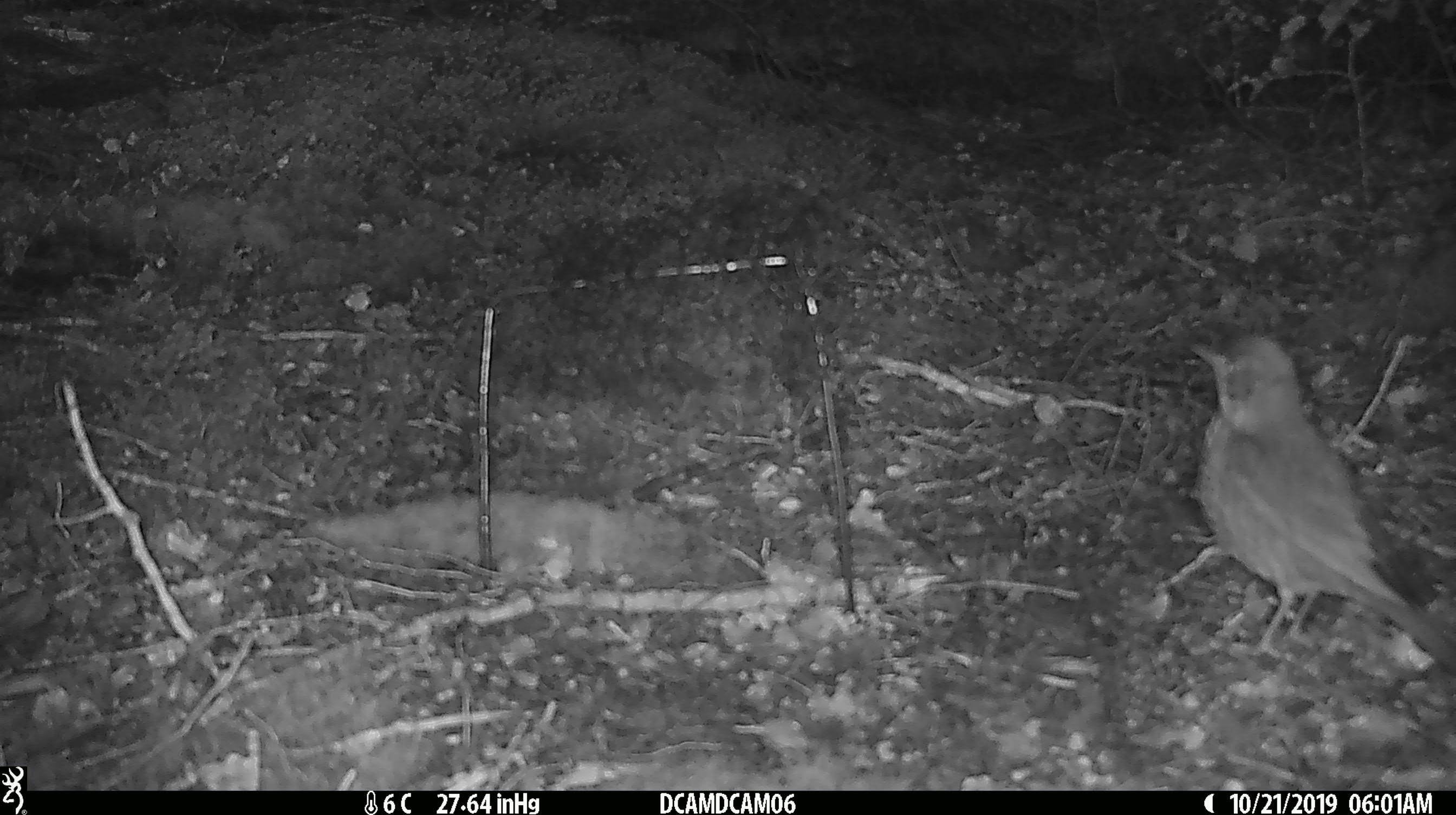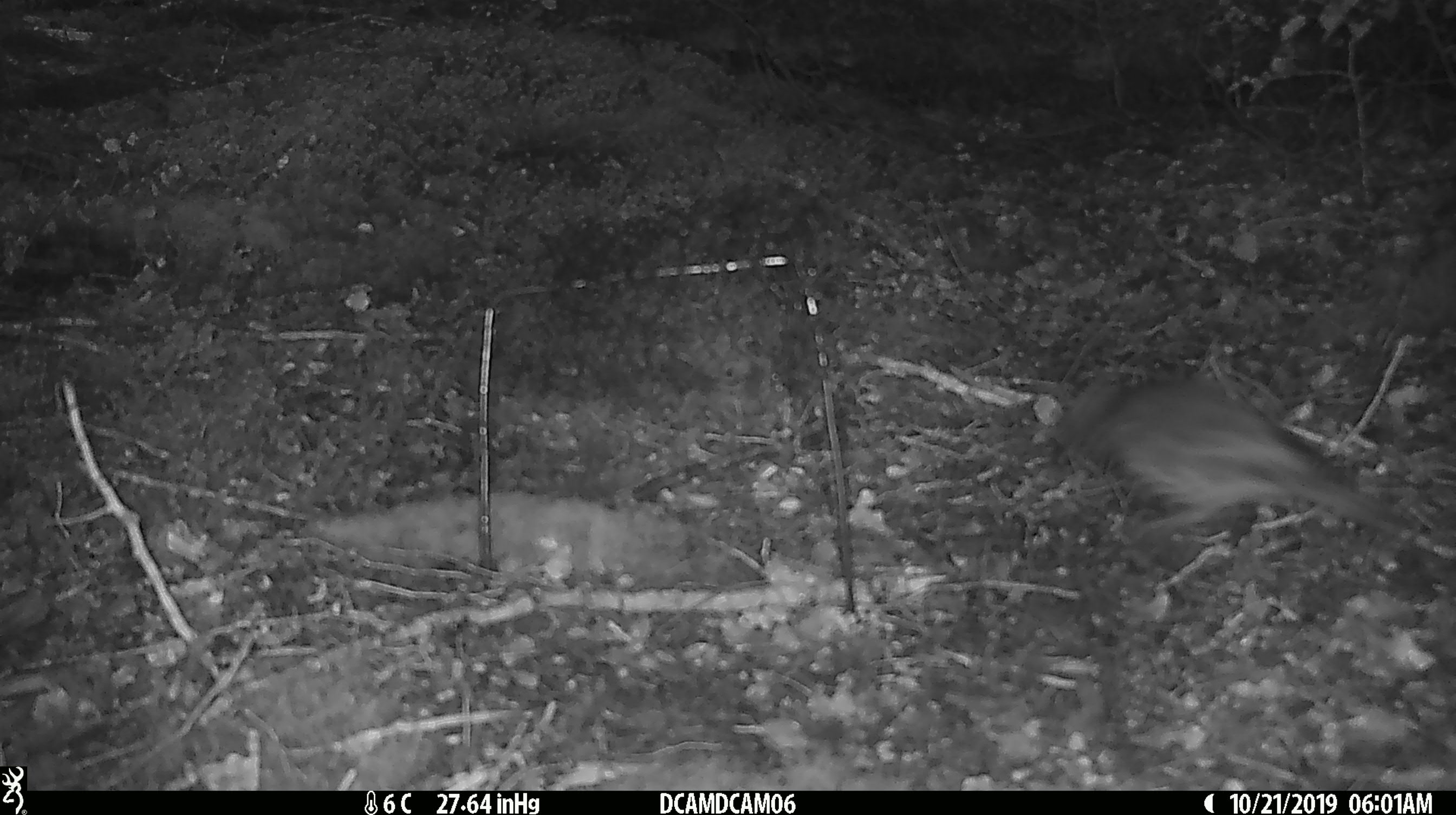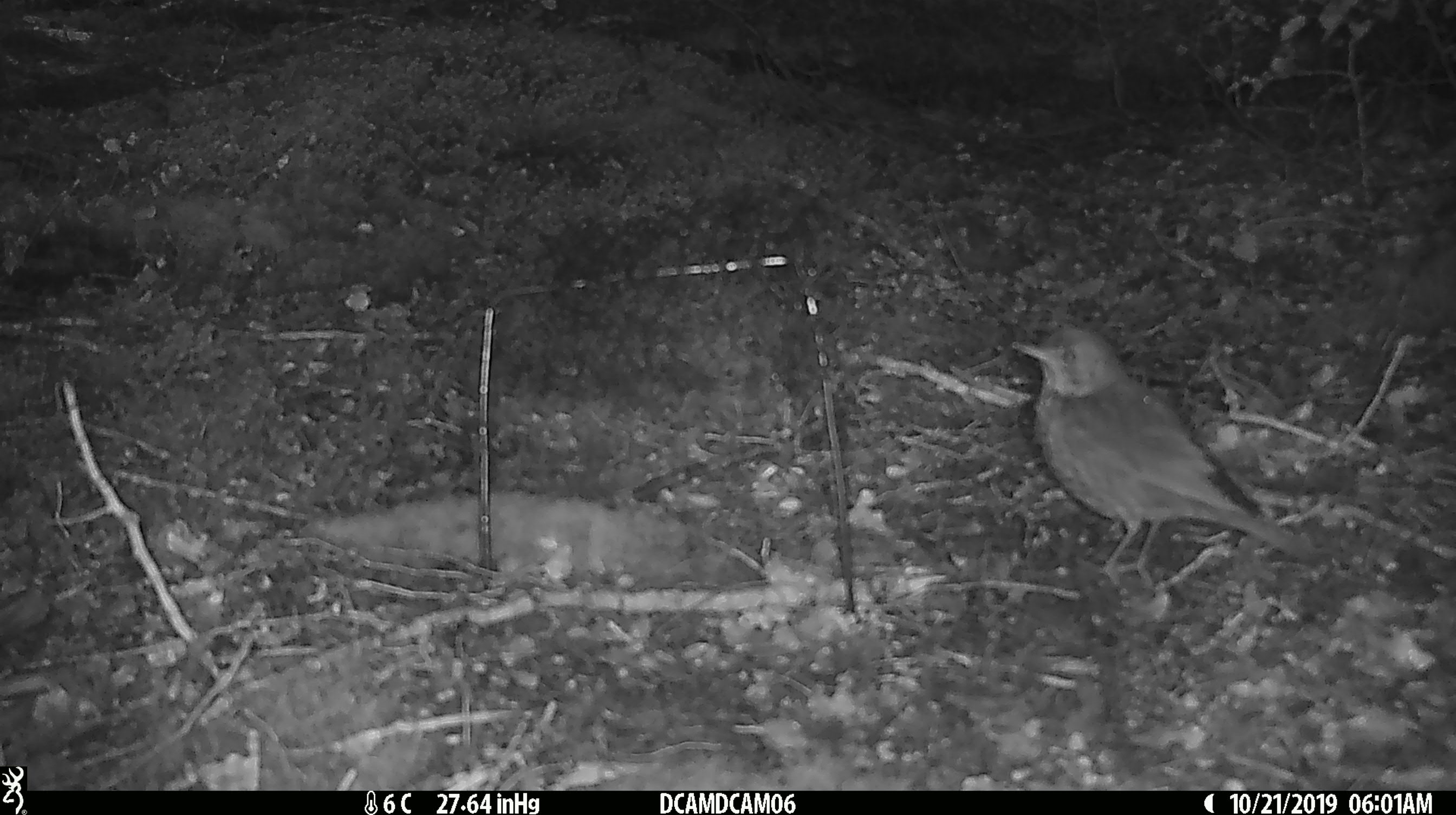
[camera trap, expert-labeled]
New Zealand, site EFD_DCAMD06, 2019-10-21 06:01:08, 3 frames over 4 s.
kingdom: Animalia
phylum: Chordata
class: Aves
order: Passeriformes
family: Turdidae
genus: Turdus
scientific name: Turdus philomelos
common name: song thrush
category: thrush